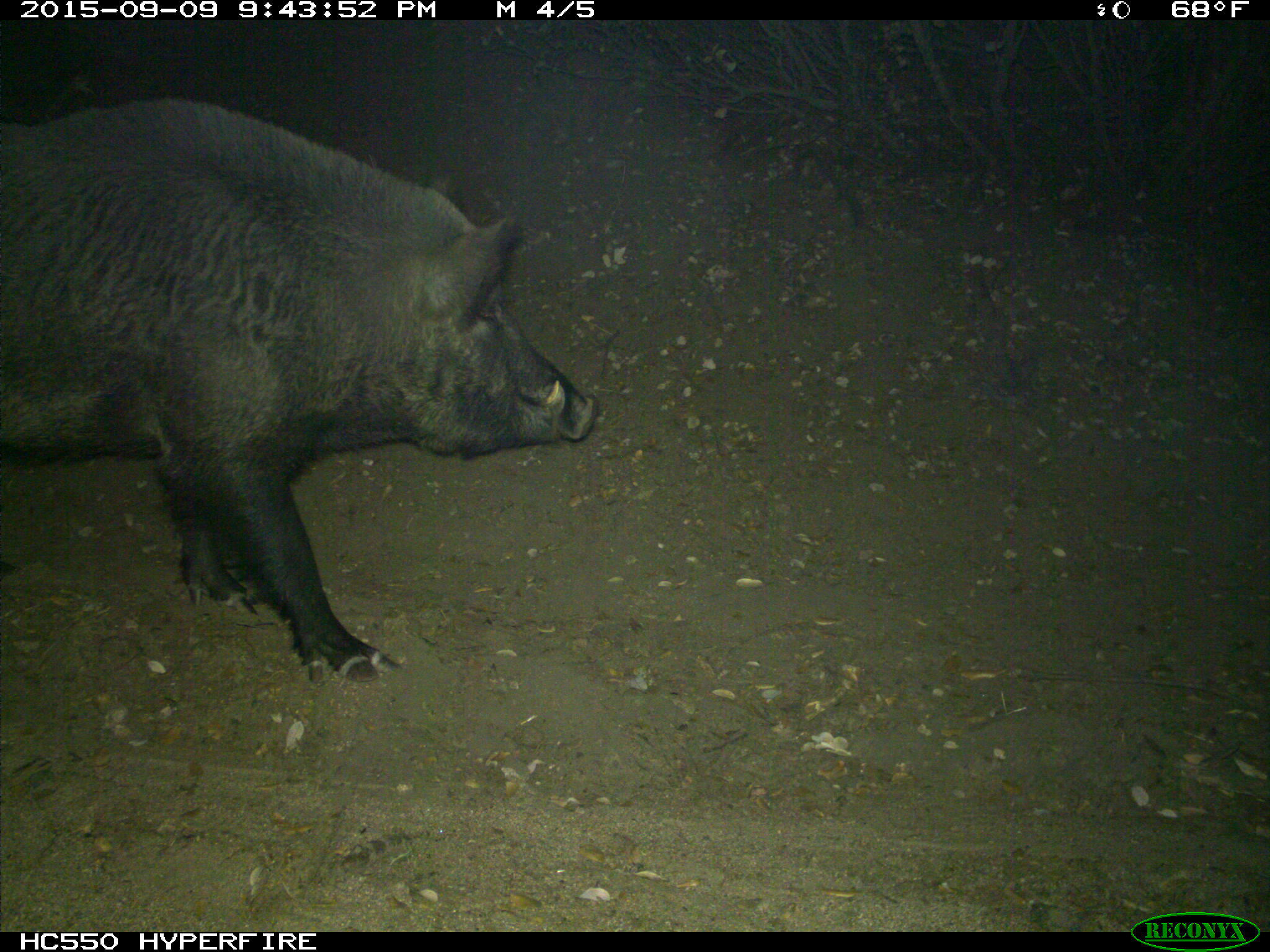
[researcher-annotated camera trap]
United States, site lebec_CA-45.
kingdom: Animalia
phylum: Chordata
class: Mammalia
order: Artiodactyla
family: Suidae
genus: Sus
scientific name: Sus scrofa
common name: wild boar